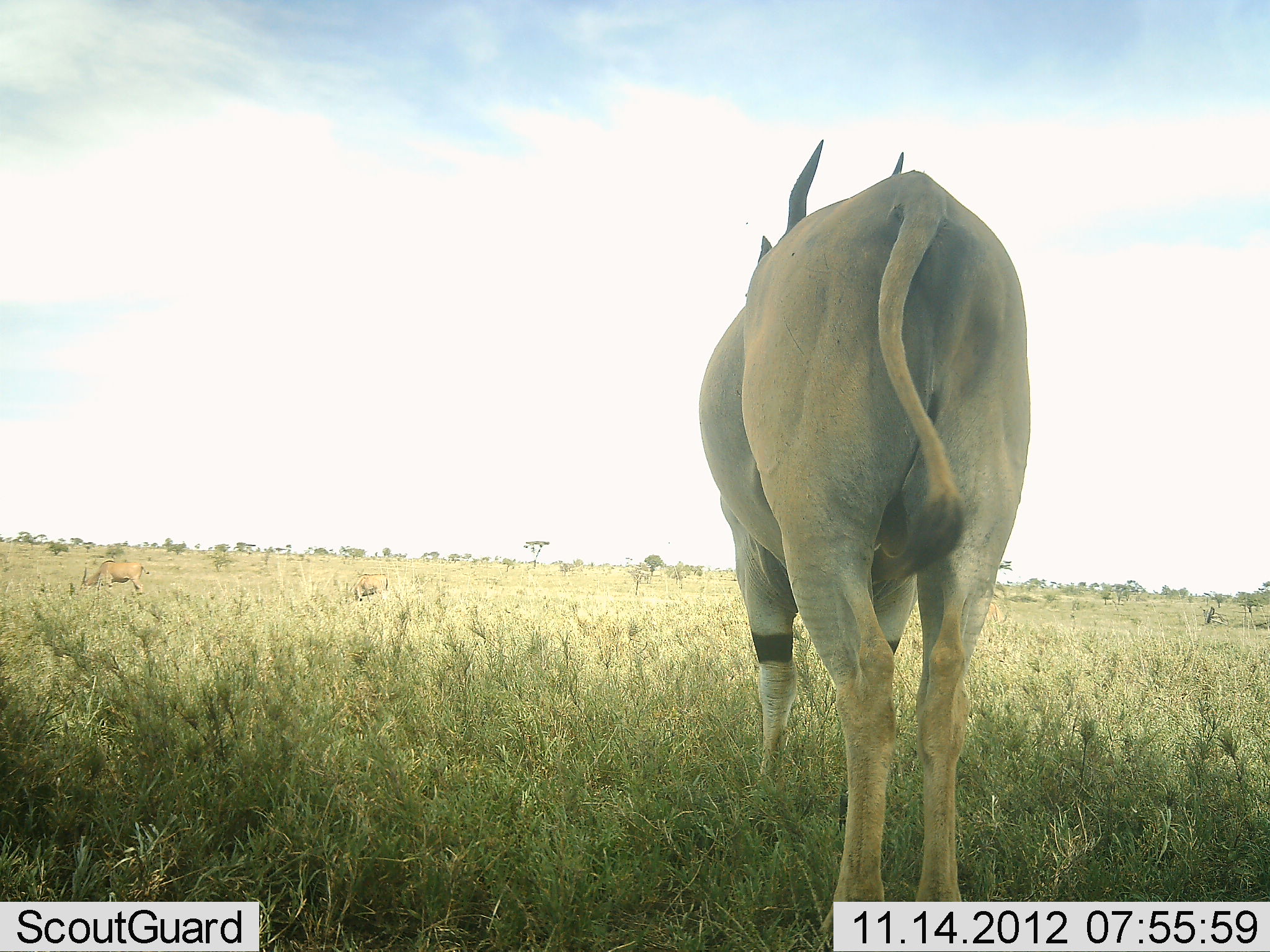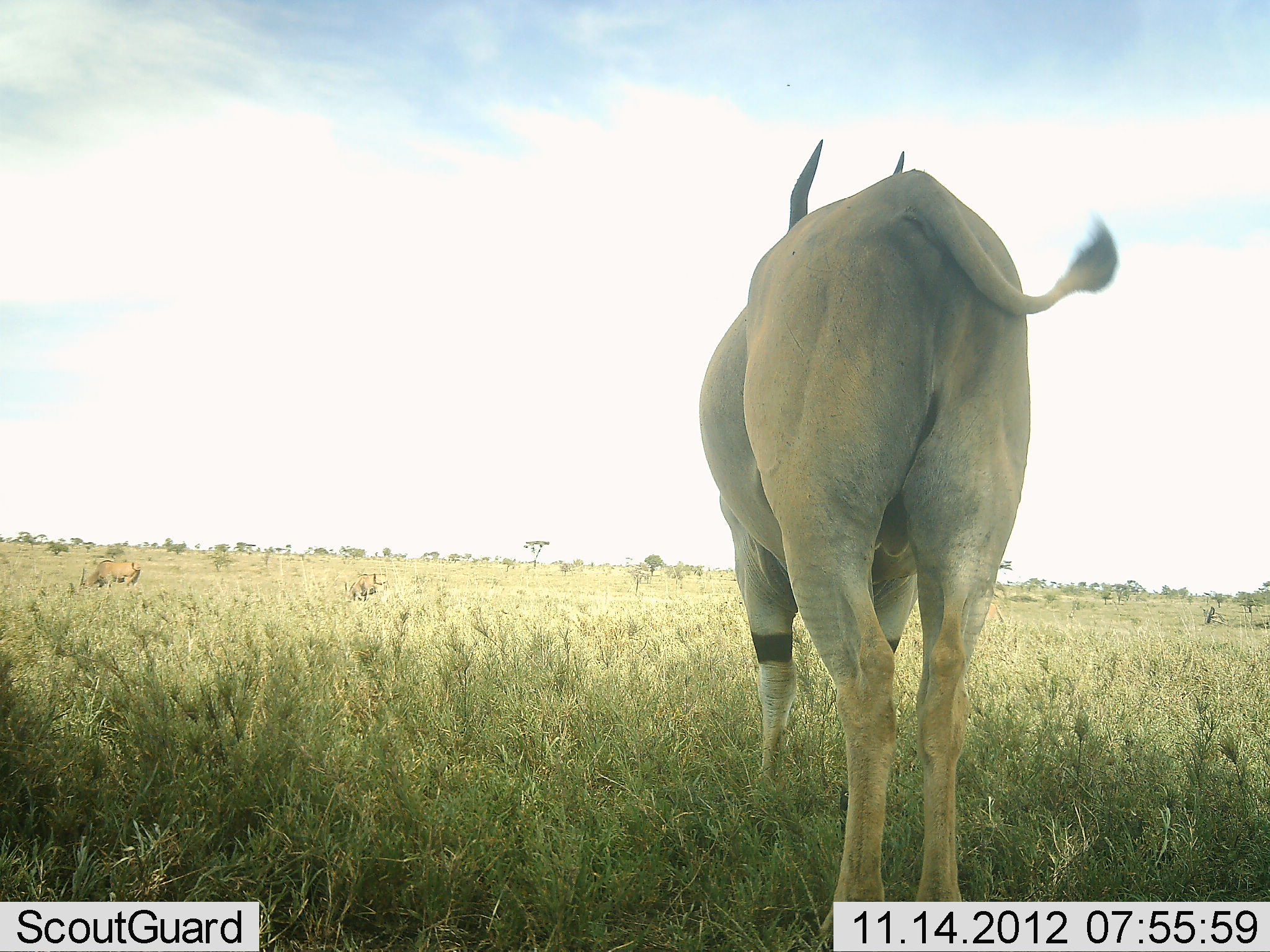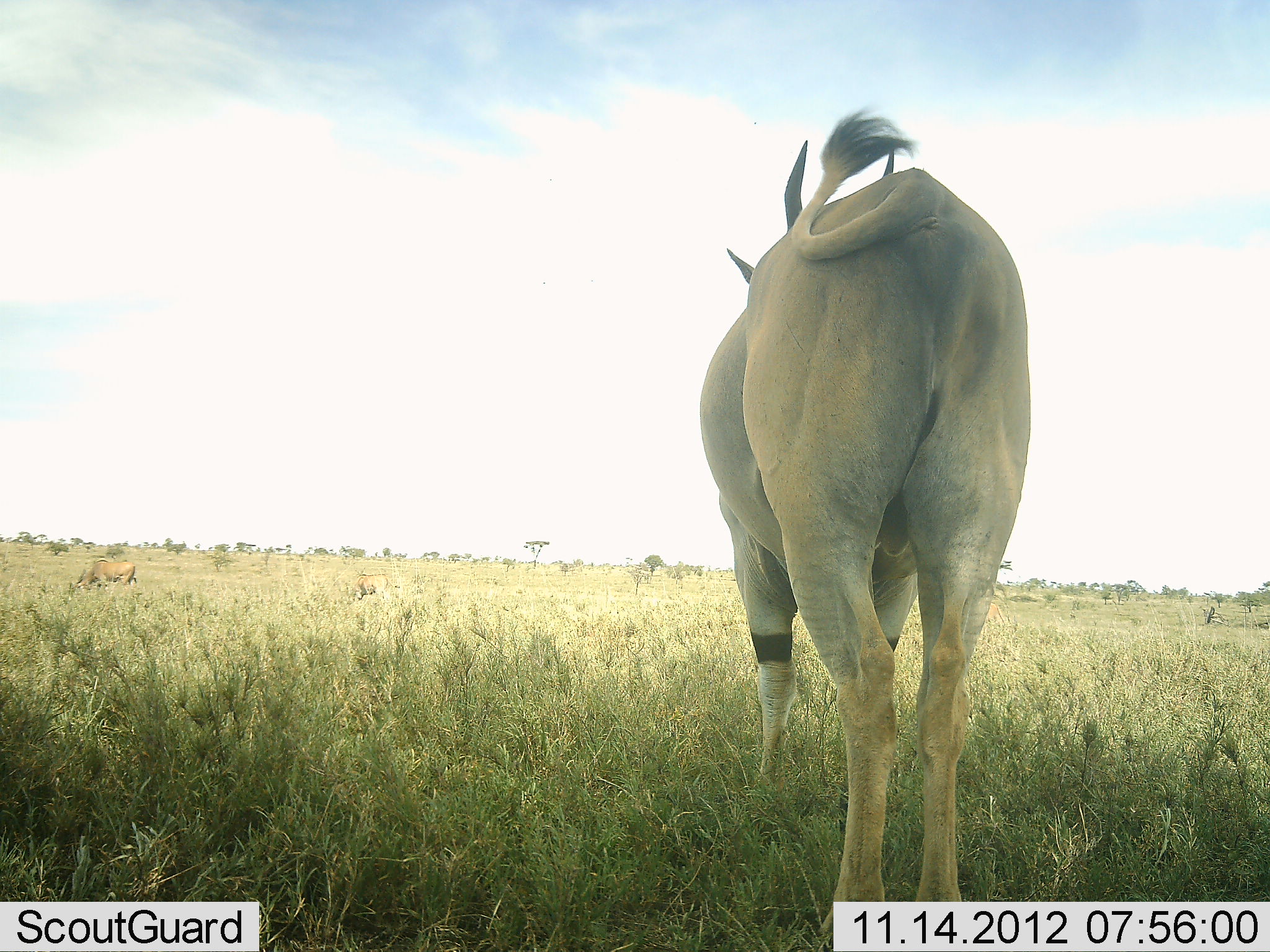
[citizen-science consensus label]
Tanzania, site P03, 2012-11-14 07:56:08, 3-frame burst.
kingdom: Animalia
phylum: Chordata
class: Mammalia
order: Artiodactyla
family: Bovidae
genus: Tragelaphus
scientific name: Tragelaphus oryx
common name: eland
Eland (Tragelaphus oryx), count 3. Behavior (volunteer vote fractions): standing 90%, resting 20%, moving 0%, interacting 0%. Young present (vote fraction): 0%. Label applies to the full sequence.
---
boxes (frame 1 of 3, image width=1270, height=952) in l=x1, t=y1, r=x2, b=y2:
animal: l=701, t=140, r=1030, b=952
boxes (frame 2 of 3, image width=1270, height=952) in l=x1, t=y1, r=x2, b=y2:
animal: l=699, t=138, r=1119, b=952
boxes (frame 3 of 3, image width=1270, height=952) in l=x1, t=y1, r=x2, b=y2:
animal: l=701, t=105, r=1032, b=952; l=75, t=559, r=138, b=591; l=353, t=574, r=400, b=602